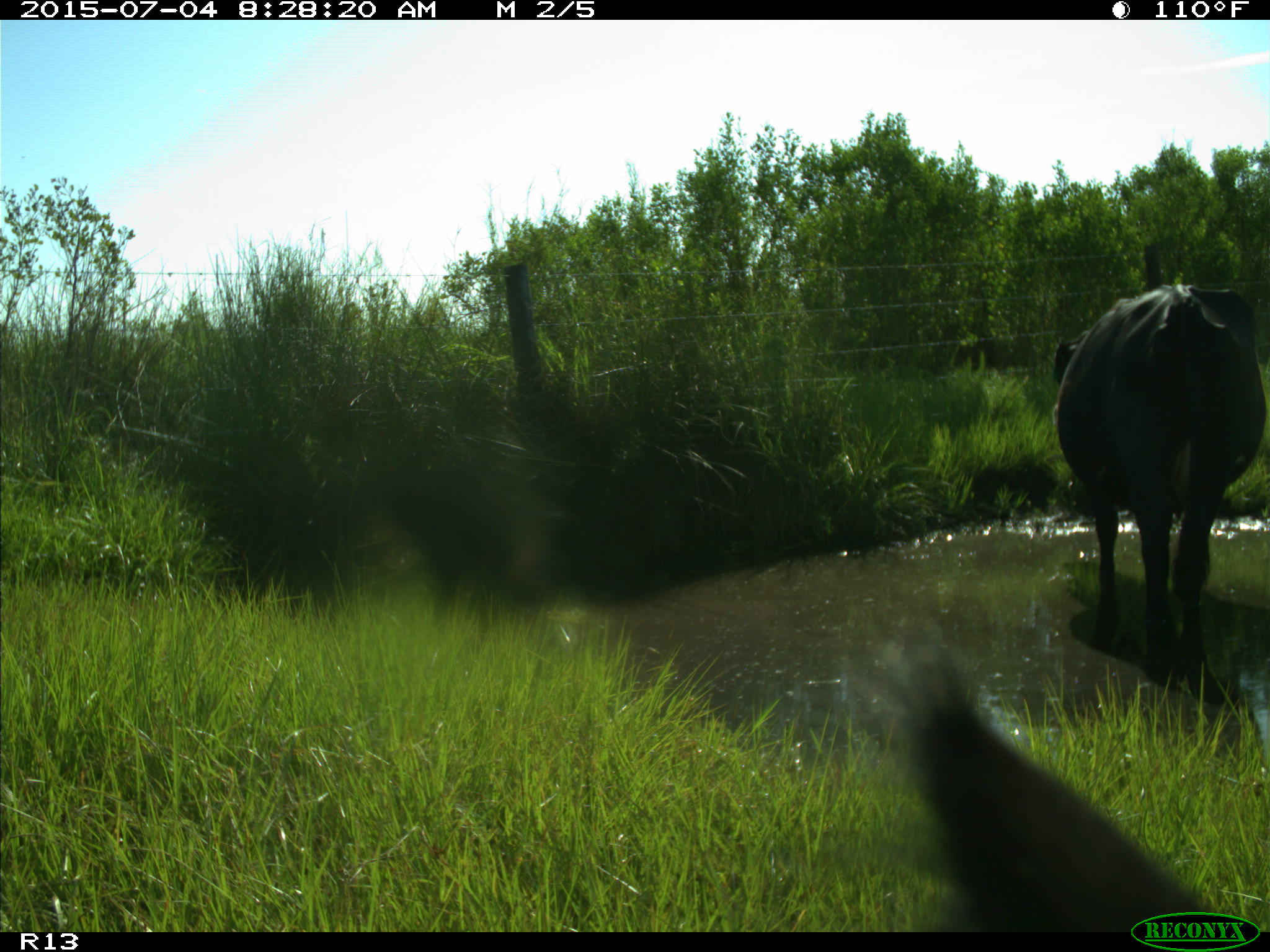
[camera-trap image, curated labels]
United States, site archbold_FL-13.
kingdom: Animalia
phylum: Chordata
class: Mammalia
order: Artiodactyla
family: Bovidae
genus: Bos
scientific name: Bos taurus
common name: domestic cow